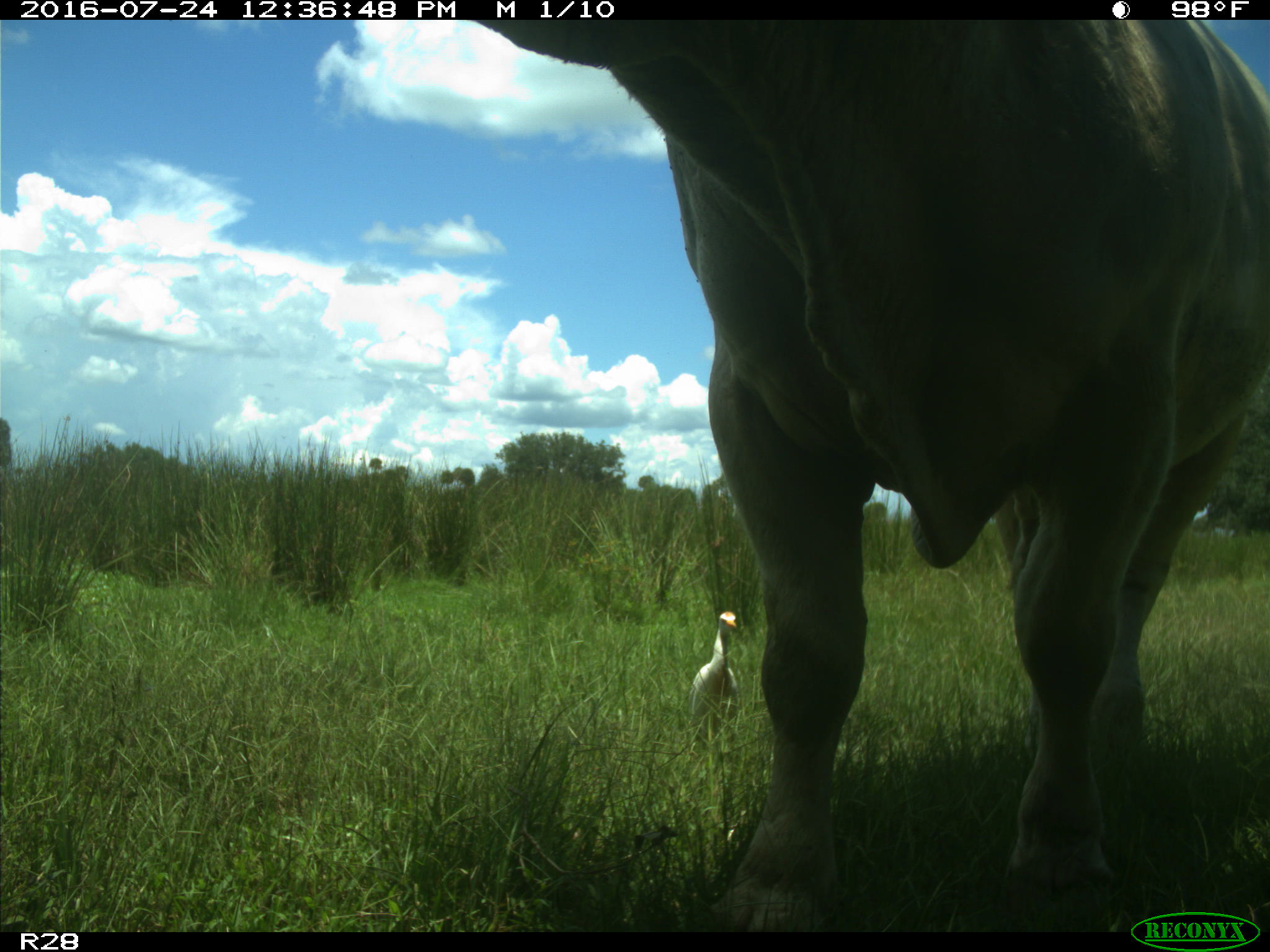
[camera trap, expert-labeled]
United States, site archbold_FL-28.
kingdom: Animalia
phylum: Chordata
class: Mammalia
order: Artiodactyla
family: Bovidae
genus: Bos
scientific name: Bos taurus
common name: domestic cow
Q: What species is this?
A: Bos taurus (domestic cow).